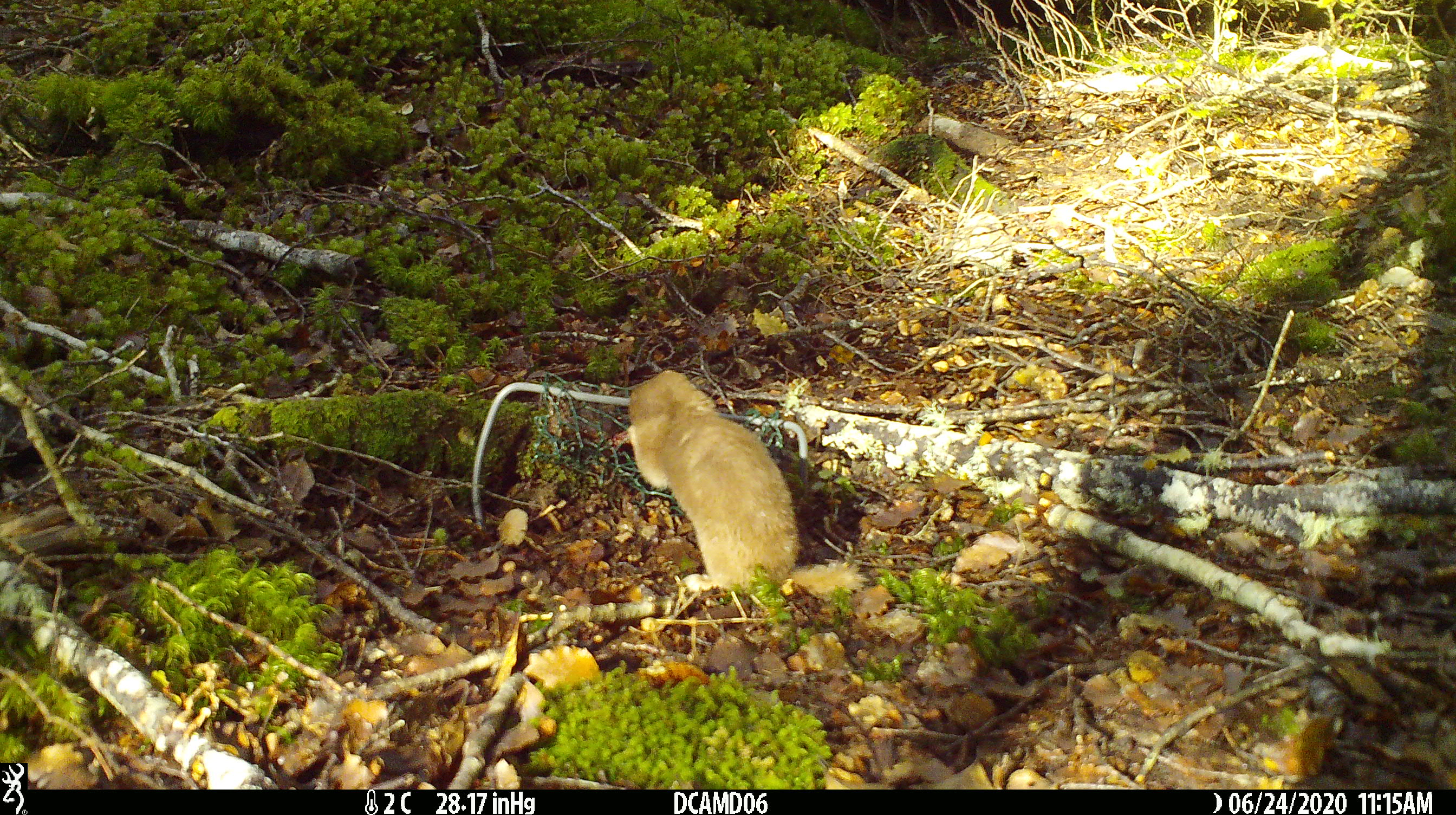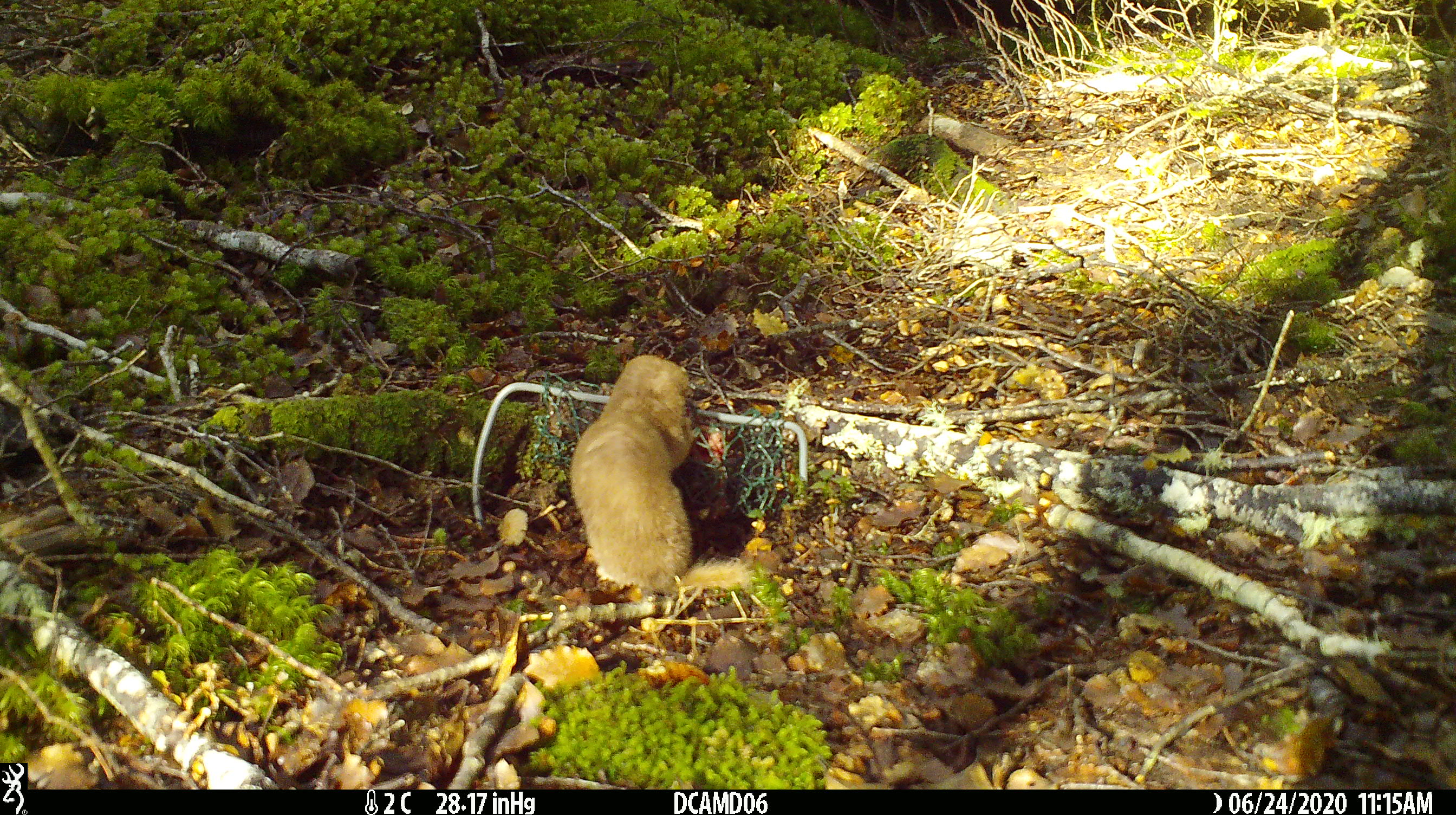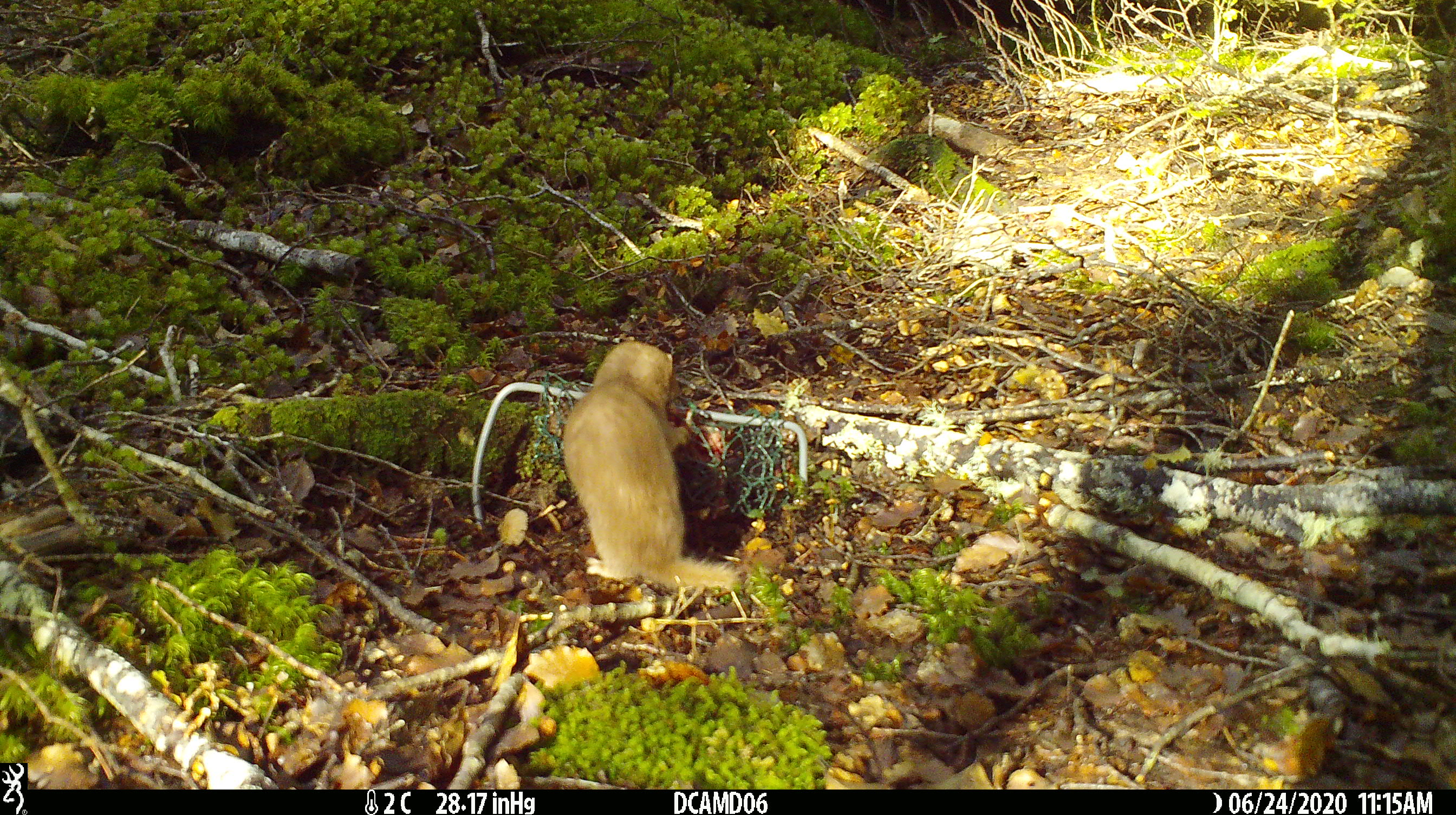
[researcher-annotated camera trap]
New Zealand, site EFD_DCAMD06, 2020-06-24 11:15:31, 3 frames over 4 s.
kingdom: Animalia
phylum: Chordata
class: Mammalia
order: Carnivora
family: Mustelidae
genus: Mustela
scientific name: Mustela nivalis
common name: least weasel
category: weasel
Weasel (least weasel) (Mustela nivalis).